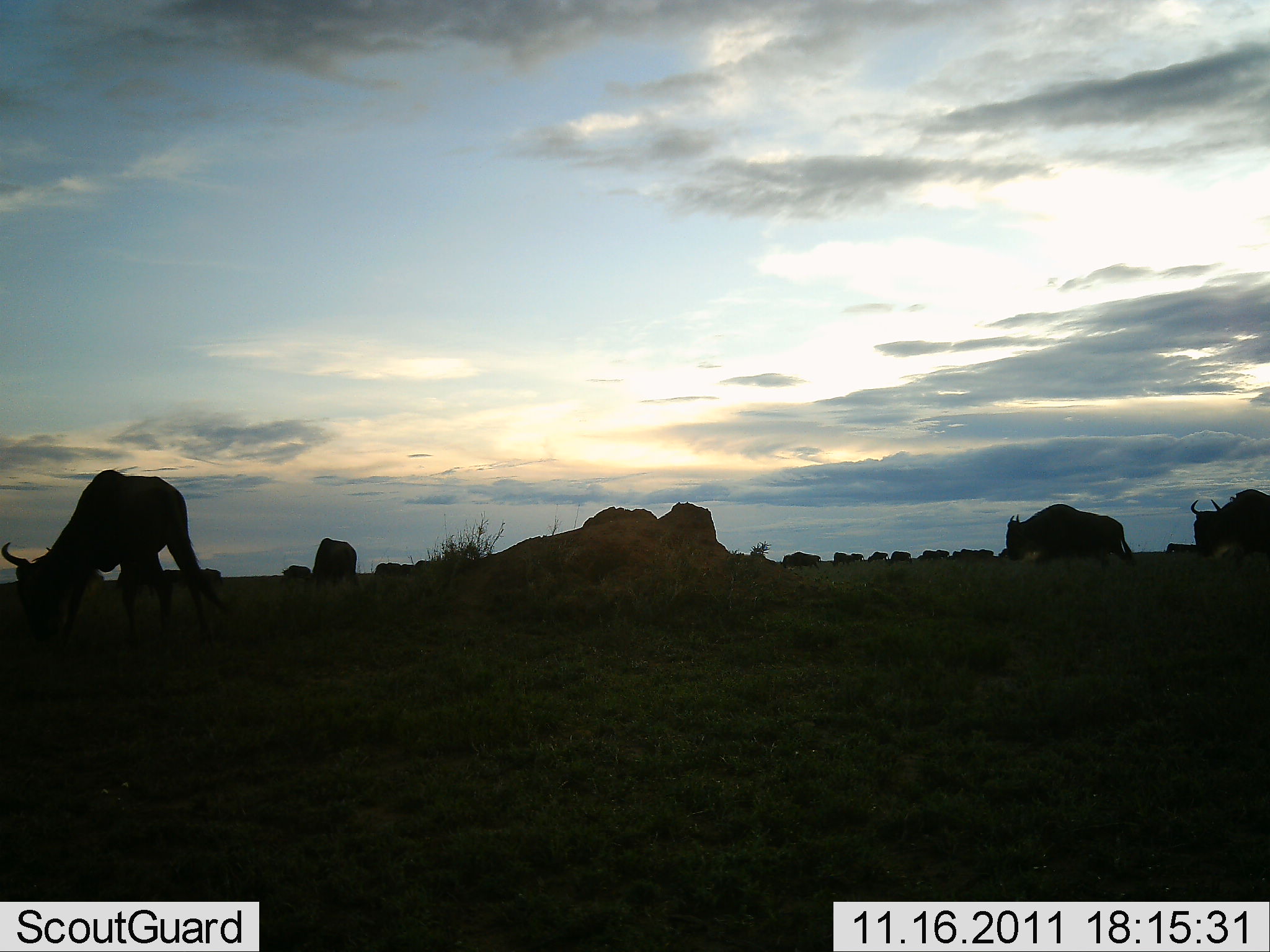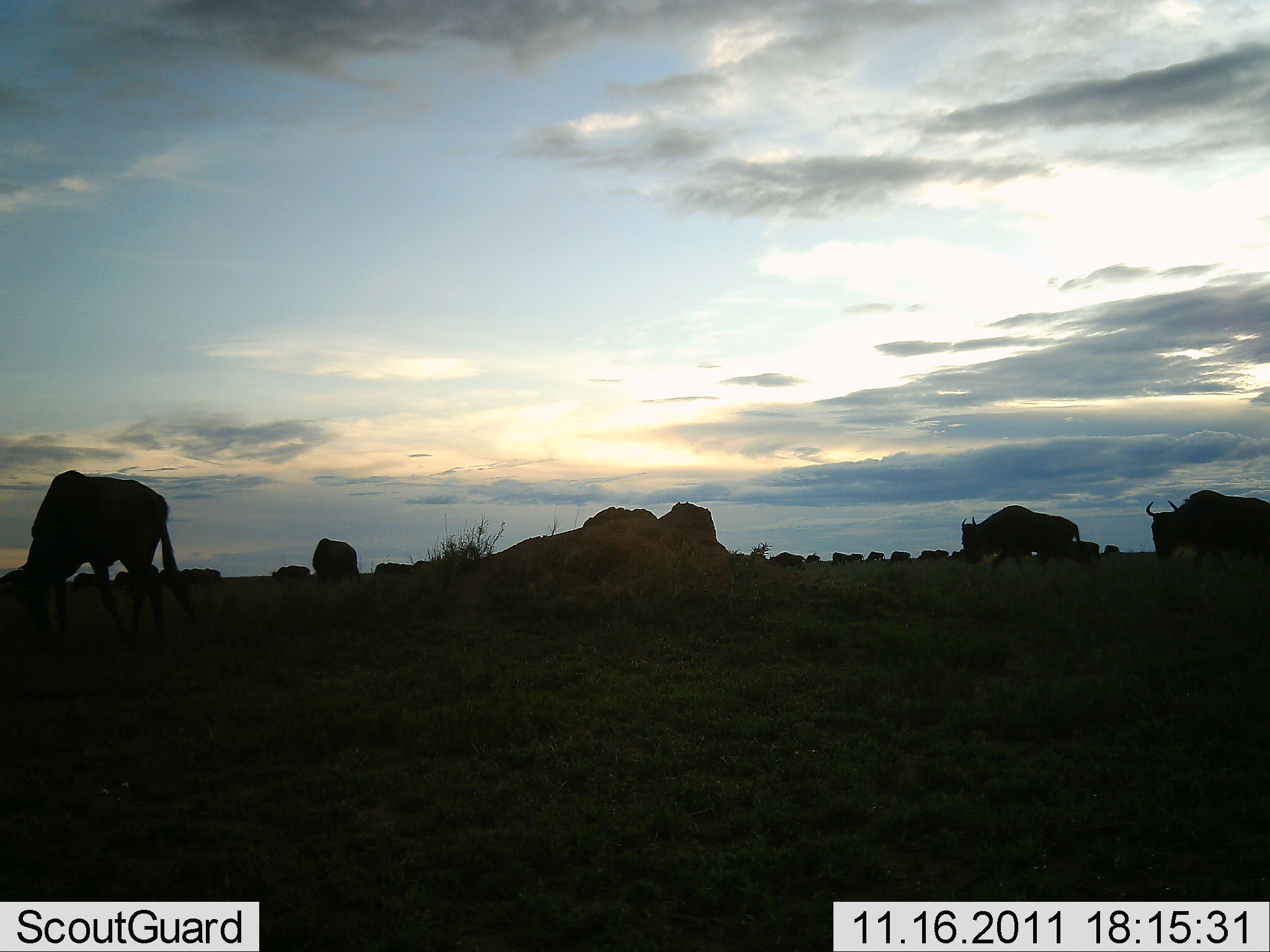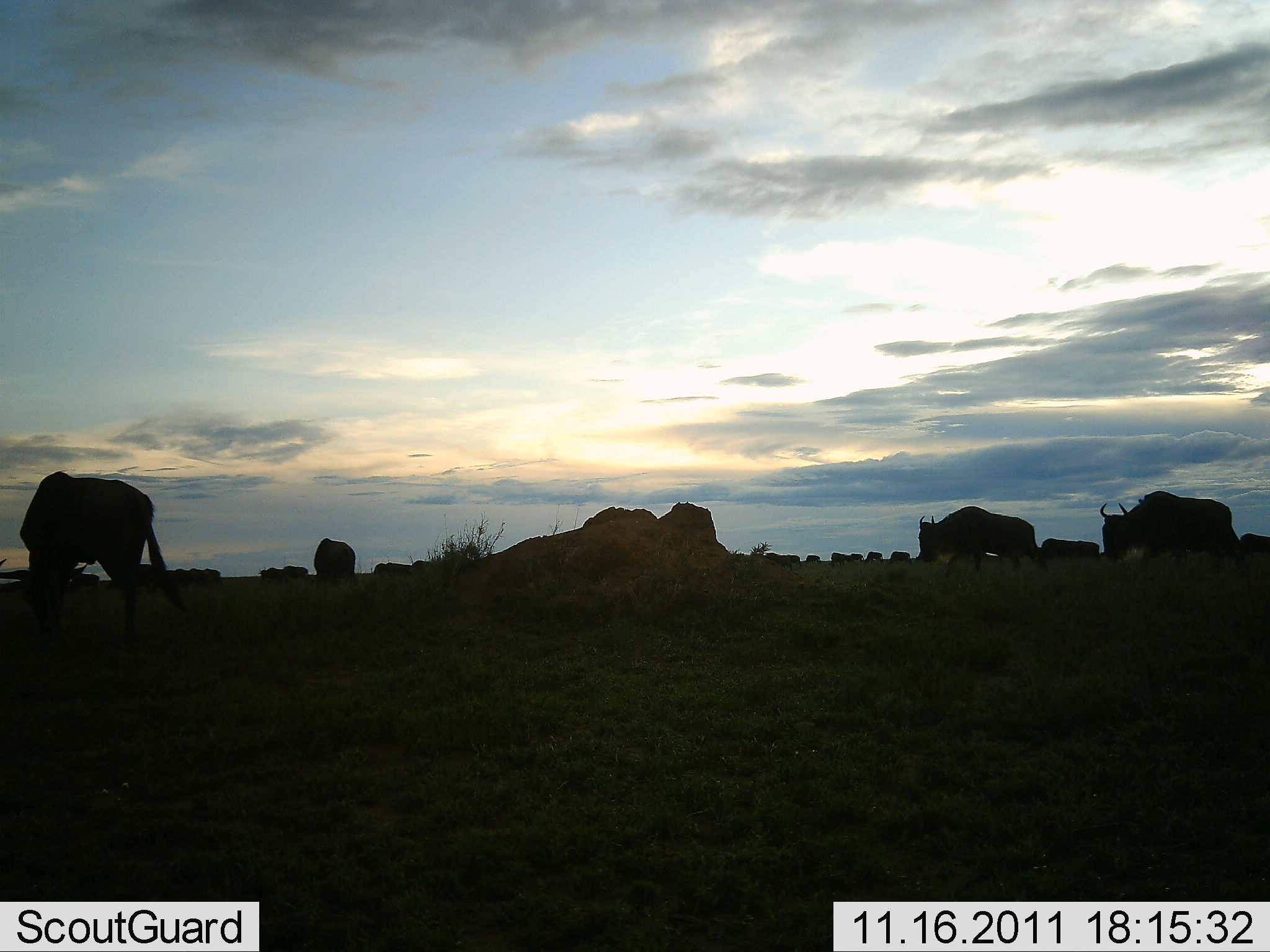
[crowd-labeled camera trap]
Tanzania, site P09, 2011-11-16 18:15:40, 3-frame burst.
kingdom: Animalia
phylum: Chordata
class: Mammalia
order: Artiodactyla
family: Bovidae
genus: Connochaetes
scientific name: Connochaetes taurinus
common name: blue wildebeest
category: wildebeest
Wildebeest (blue wildebeest) (Connochaetes taurinus), count 11-50. Behavior (volunteer vote fractions): standing 20%, resting 0%, moving 67%, interacting 7%. Young present (vote fraction): 7%. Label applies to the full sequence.